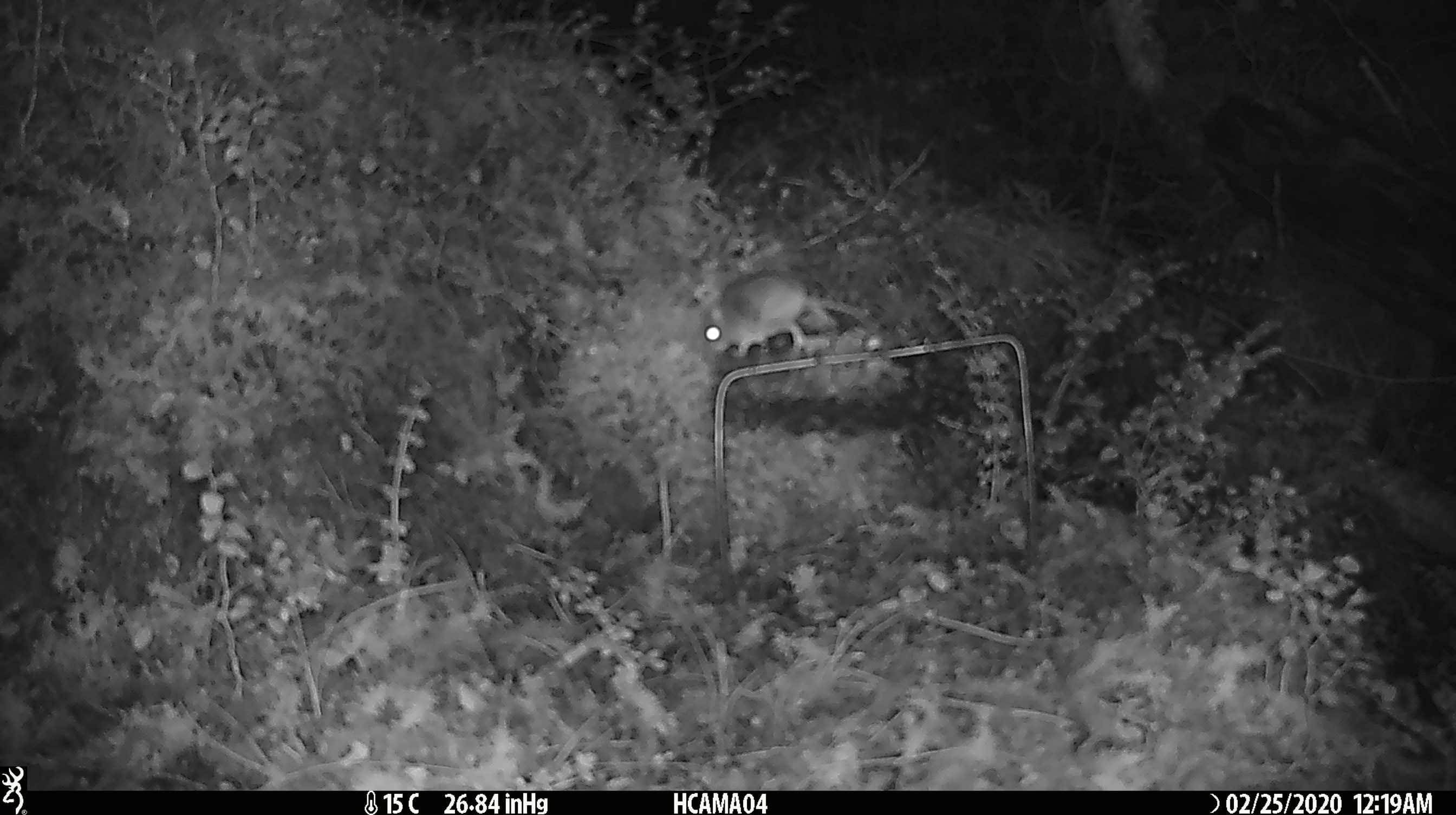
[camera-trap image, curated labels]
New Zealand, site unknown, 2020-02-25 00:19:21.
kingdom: Animalia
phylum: Chordata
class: Mammalia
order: Rodentia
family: Muridae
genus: Mus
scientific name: Mus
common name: mouse